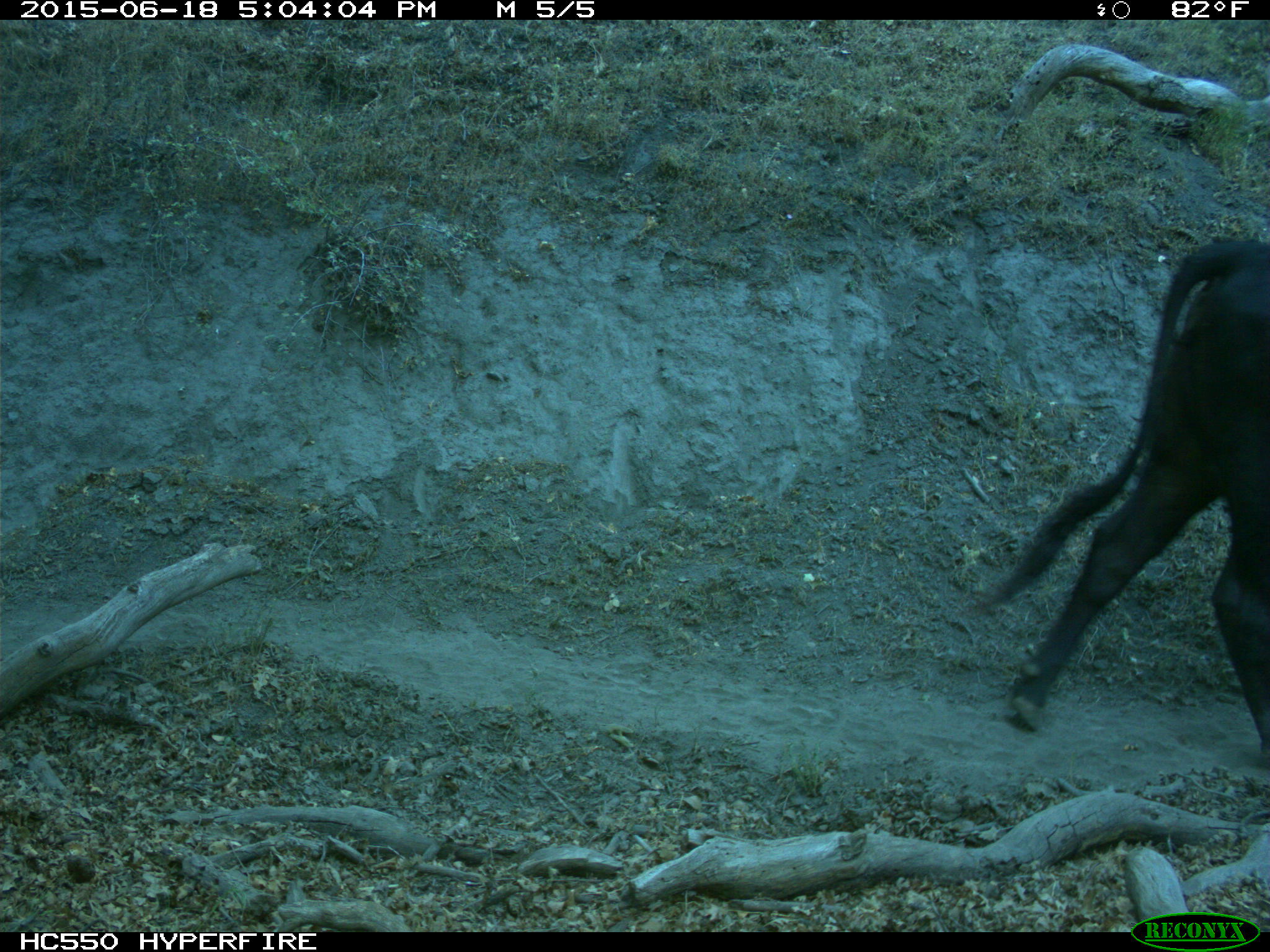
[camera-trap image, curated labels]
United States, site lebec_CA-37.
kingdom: Animalia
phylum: Chordata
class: Mammalia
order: Artiodactyla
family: Bovidae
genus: Bos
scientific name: Bos taurus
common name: domestic cow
Bos taurus (domestic cow).